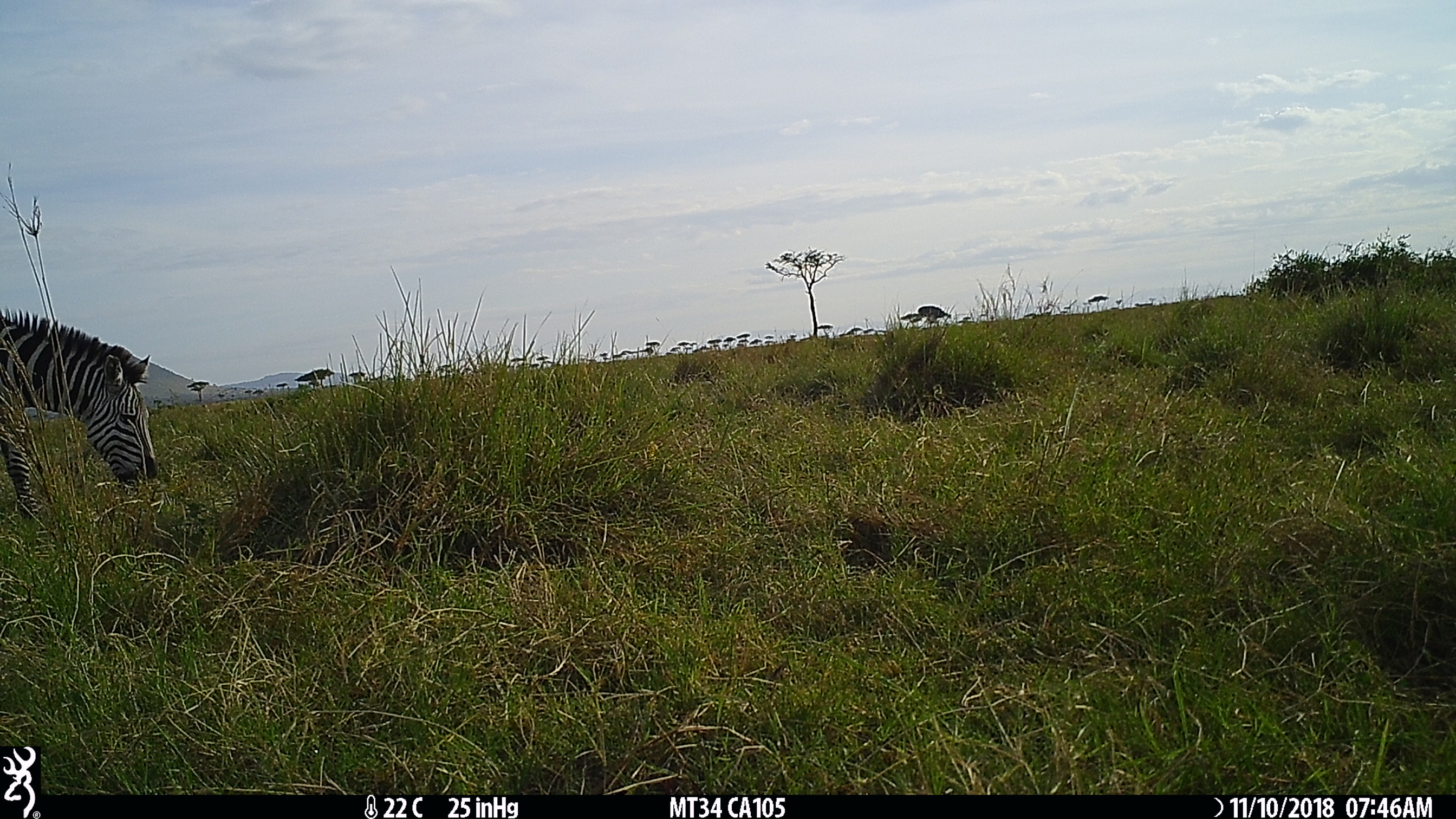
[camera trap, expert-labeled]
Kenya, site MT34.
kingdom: Animalia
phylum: Chordata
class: Mammalia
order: Perissodactyla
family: Equidae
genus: Equus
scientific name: Equus quagga burchellii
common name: burchell's zebra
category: zebra